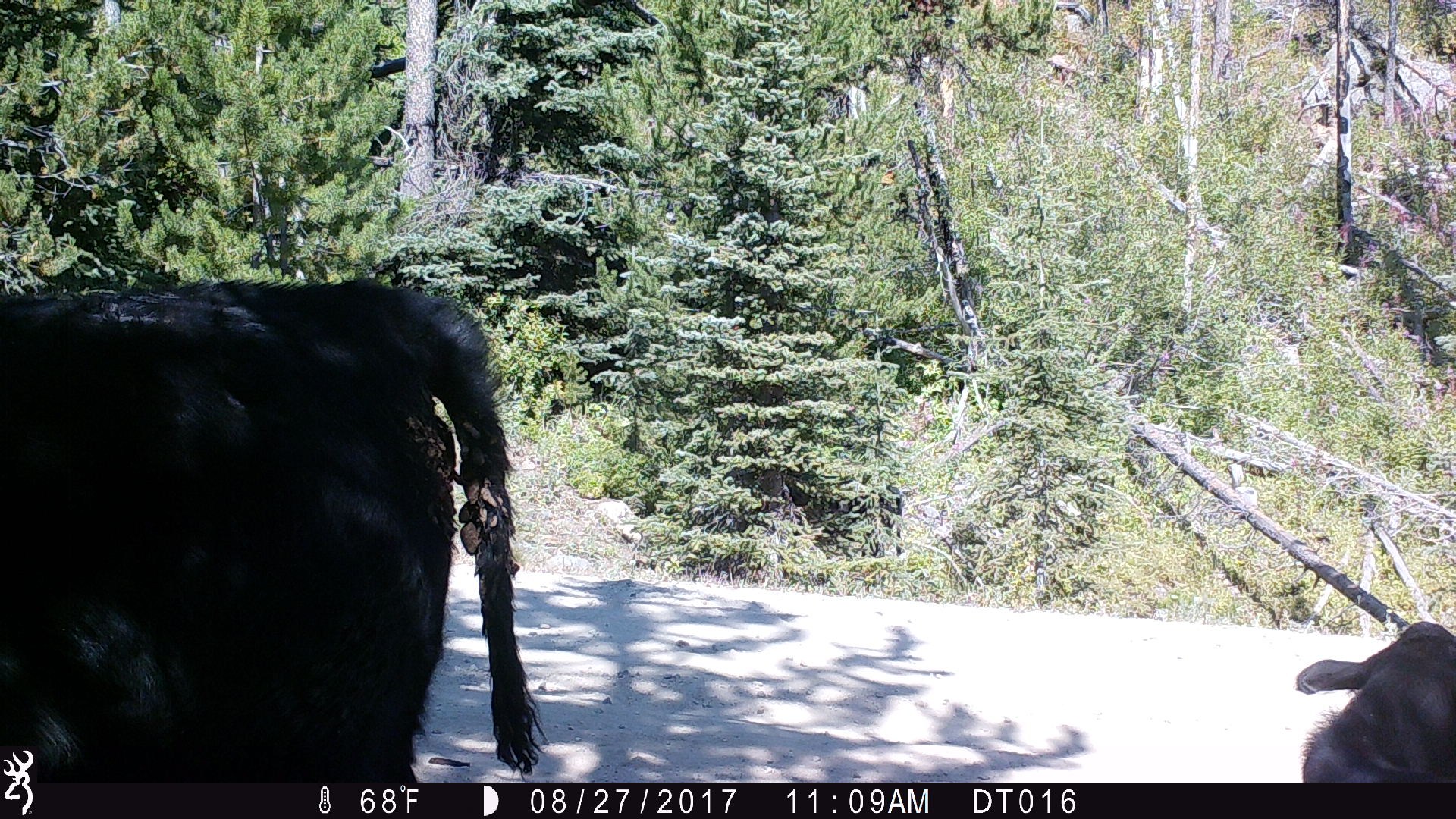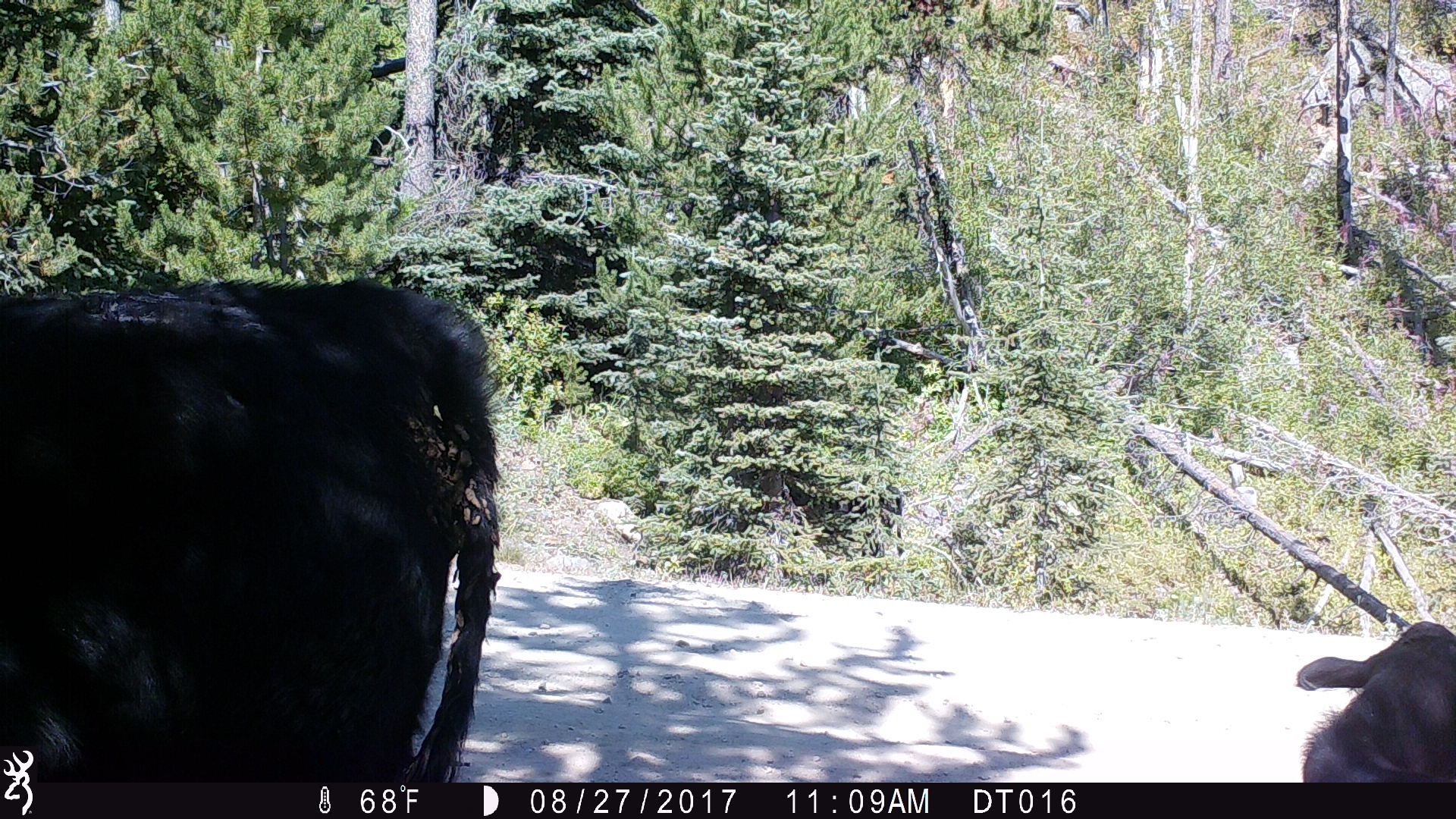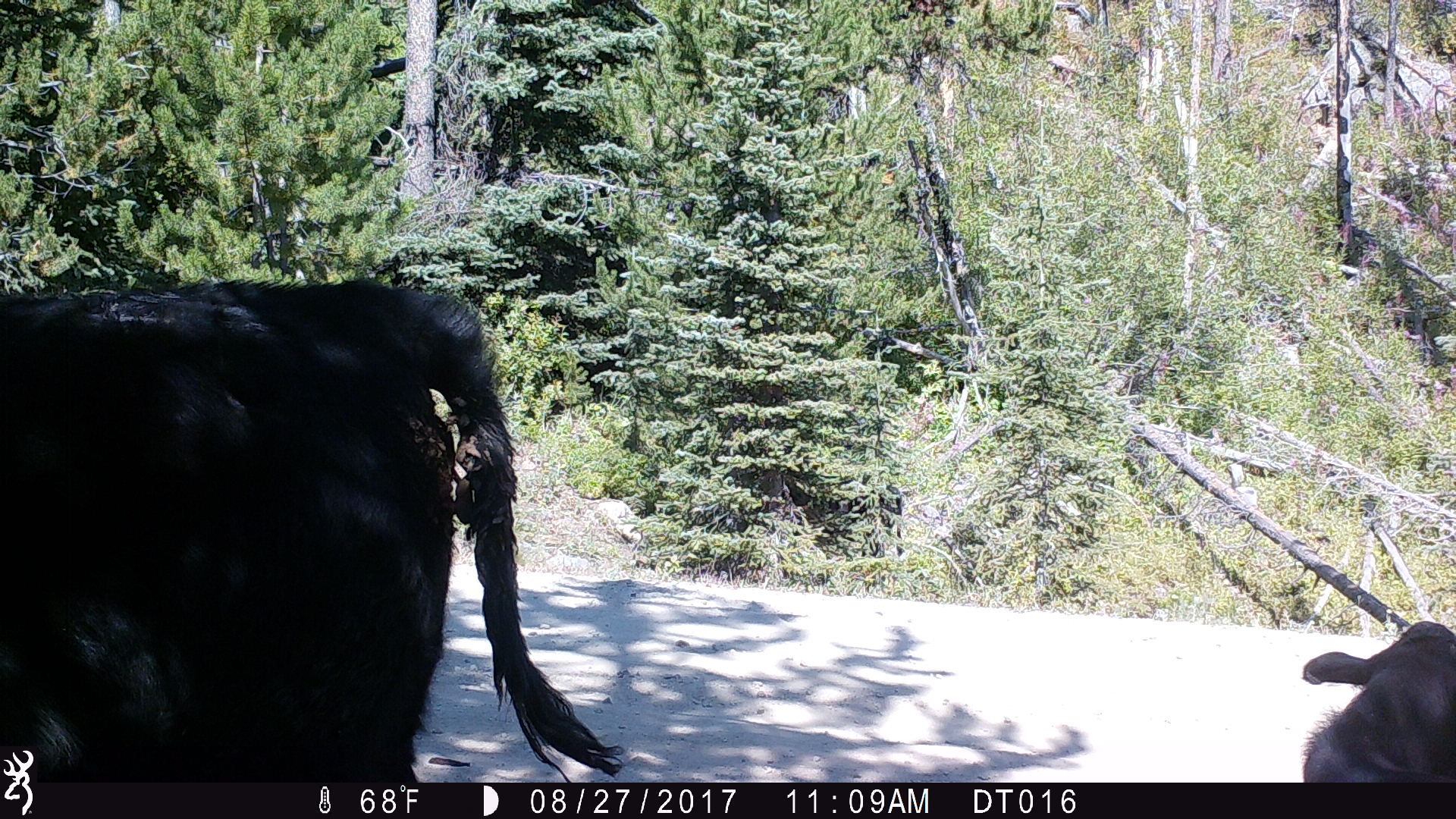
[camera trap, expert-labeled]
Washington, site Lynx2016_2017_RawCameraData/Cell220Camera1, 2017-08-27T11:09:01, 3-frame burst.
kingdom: Animalia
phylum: Chordata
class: Mammalia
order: Artiodactyla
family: Bovidae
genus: Bos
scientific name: Bos taurus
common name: domestic cattle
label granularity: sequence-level